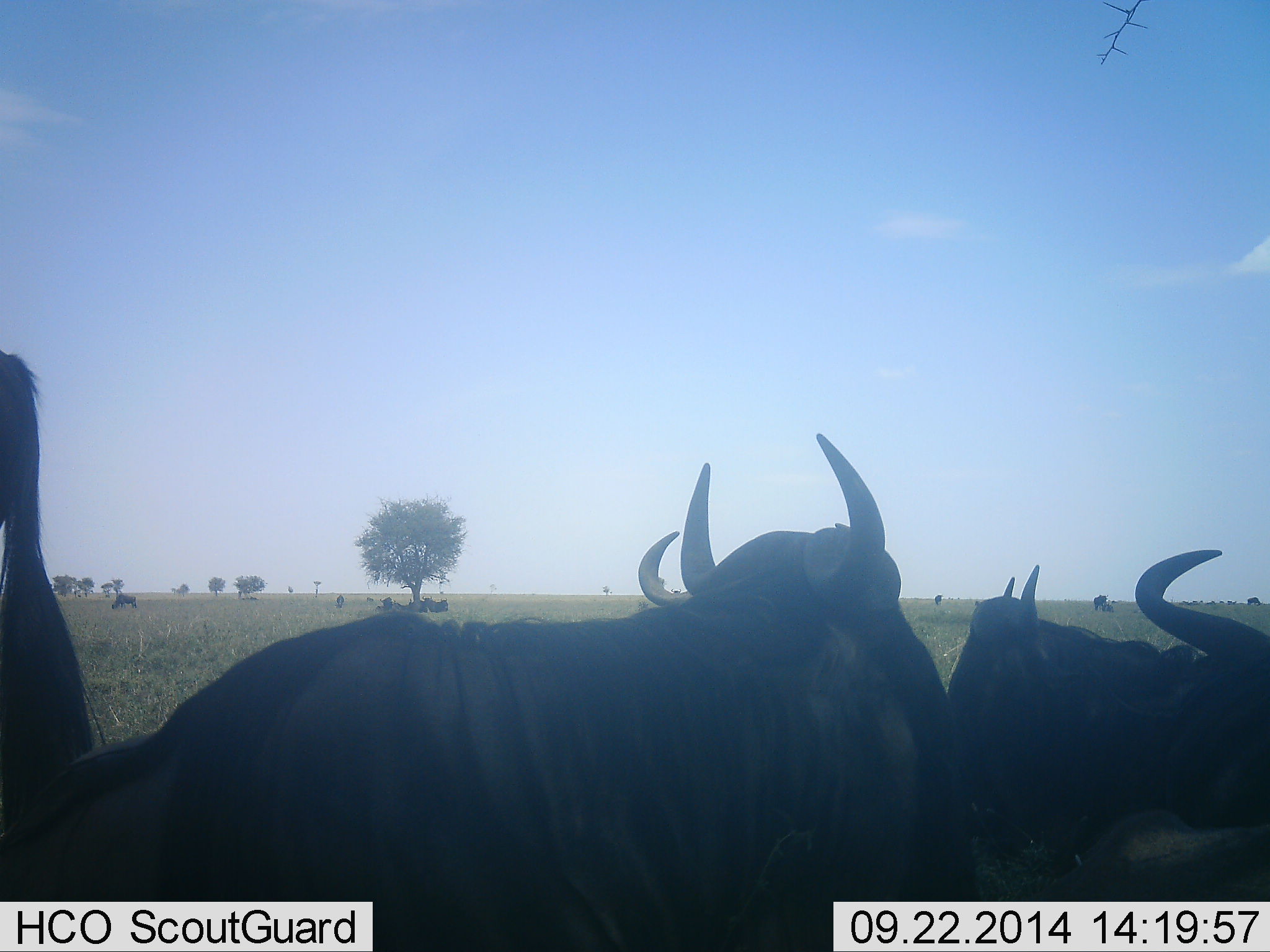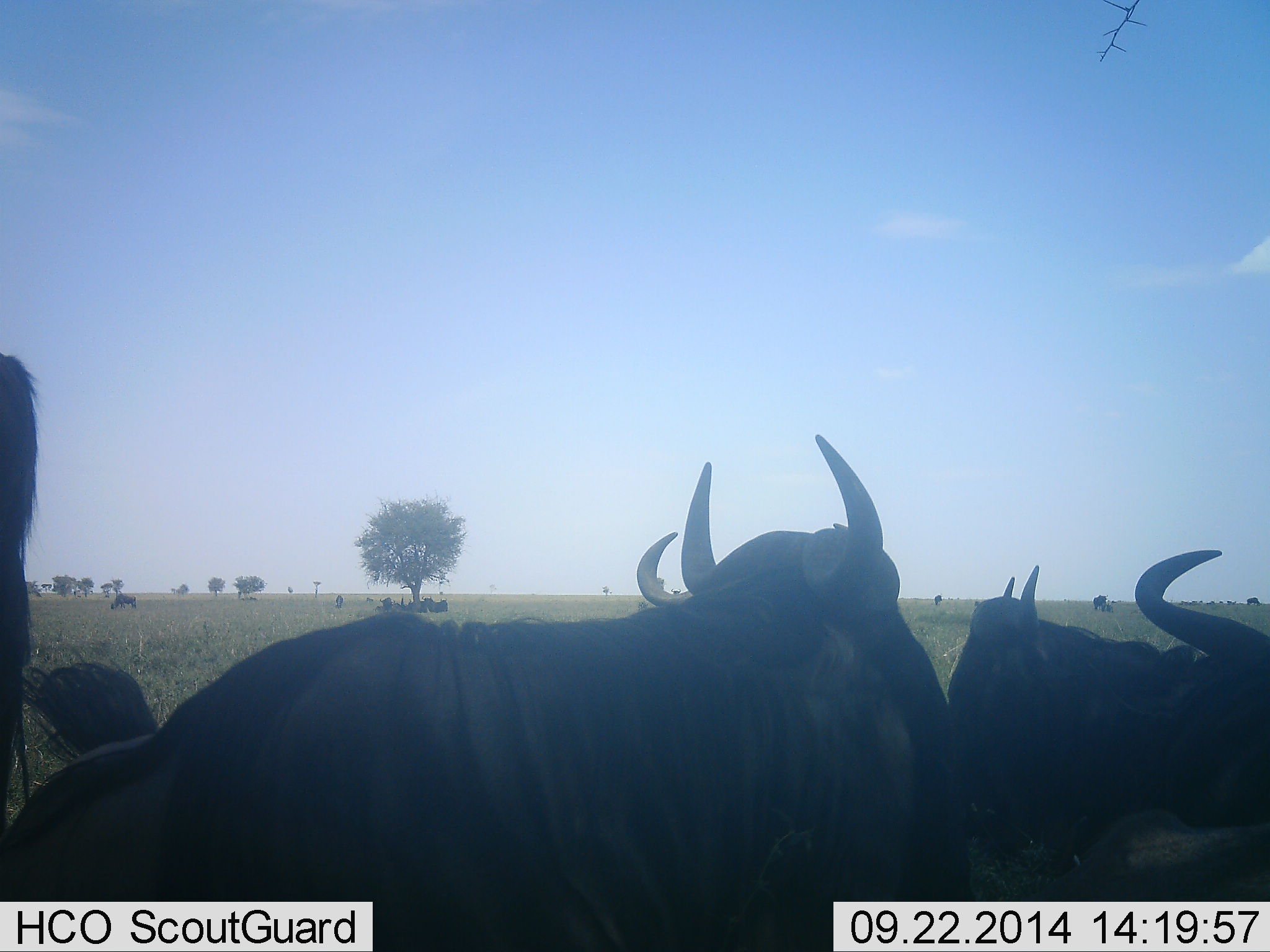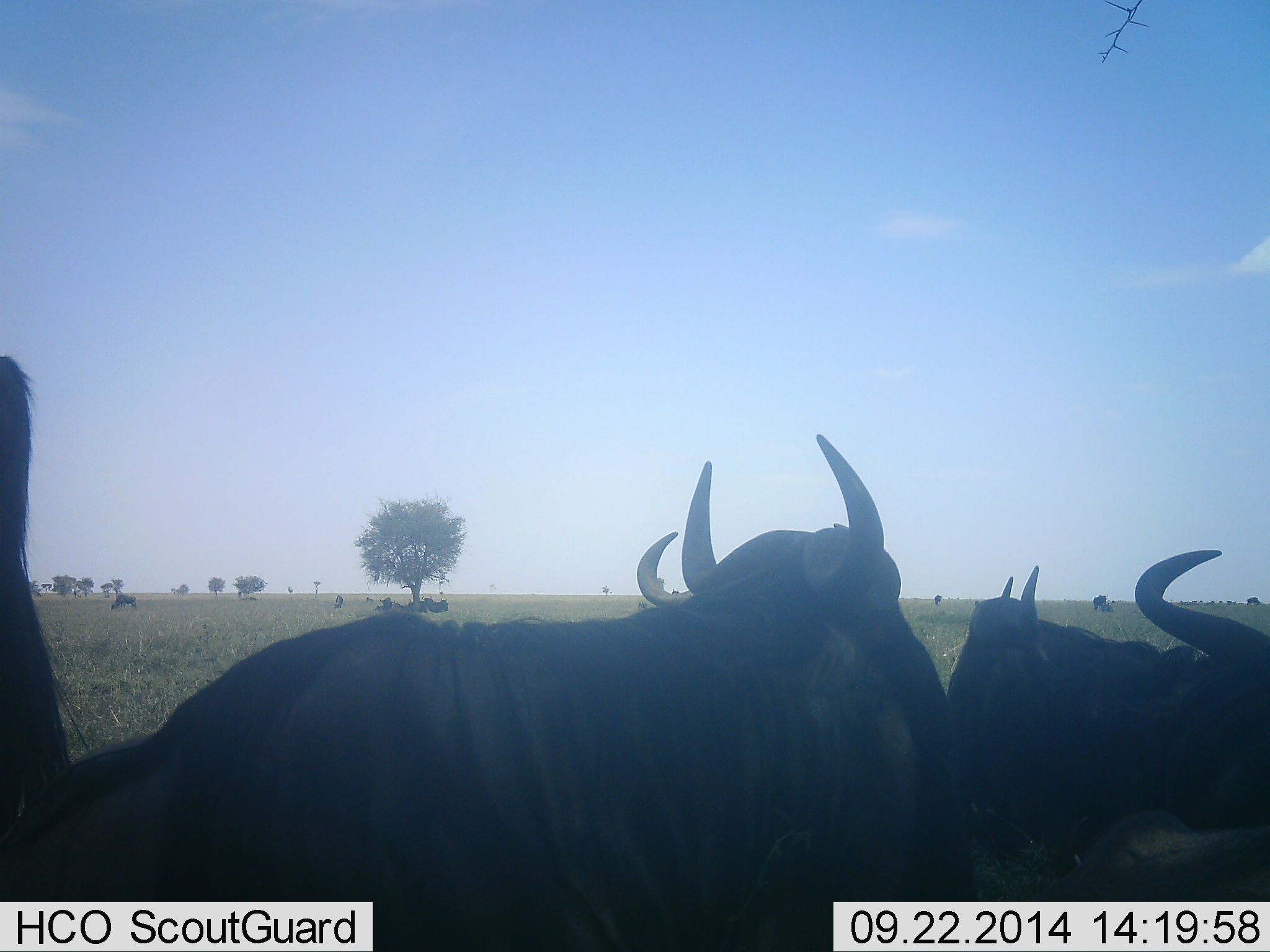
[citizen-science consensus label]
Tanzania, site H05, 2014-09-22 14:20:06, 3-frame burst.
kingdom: Animalia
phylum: Chordata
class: Mammalia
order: Artiodactyla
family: Bovidae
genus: Connochaetes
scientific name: Connochaetes taurinus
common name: blue wildebeest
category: wildebeest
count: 6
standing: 80%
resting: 70%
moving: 0%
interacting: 0%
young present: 0%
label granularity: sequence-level